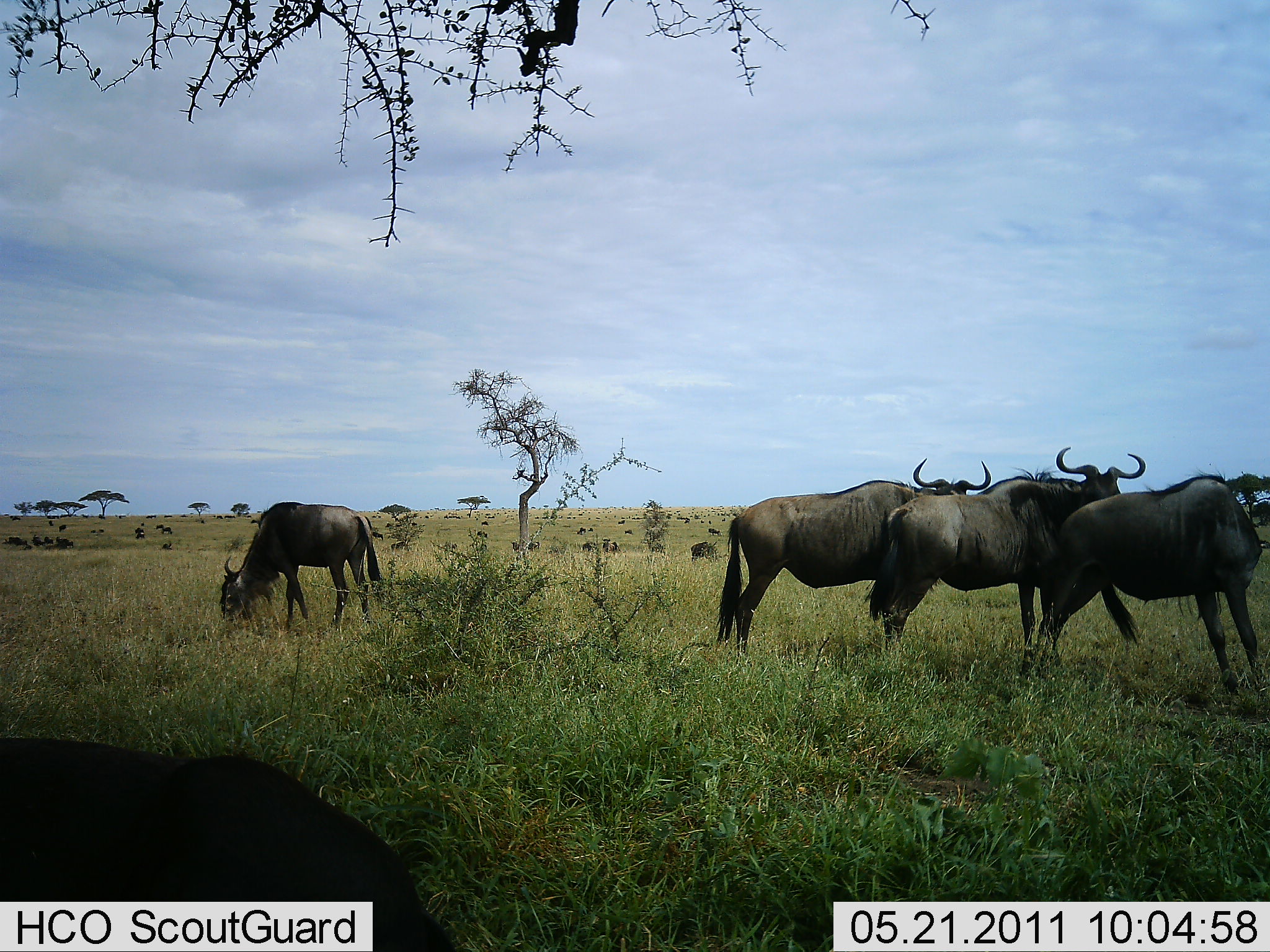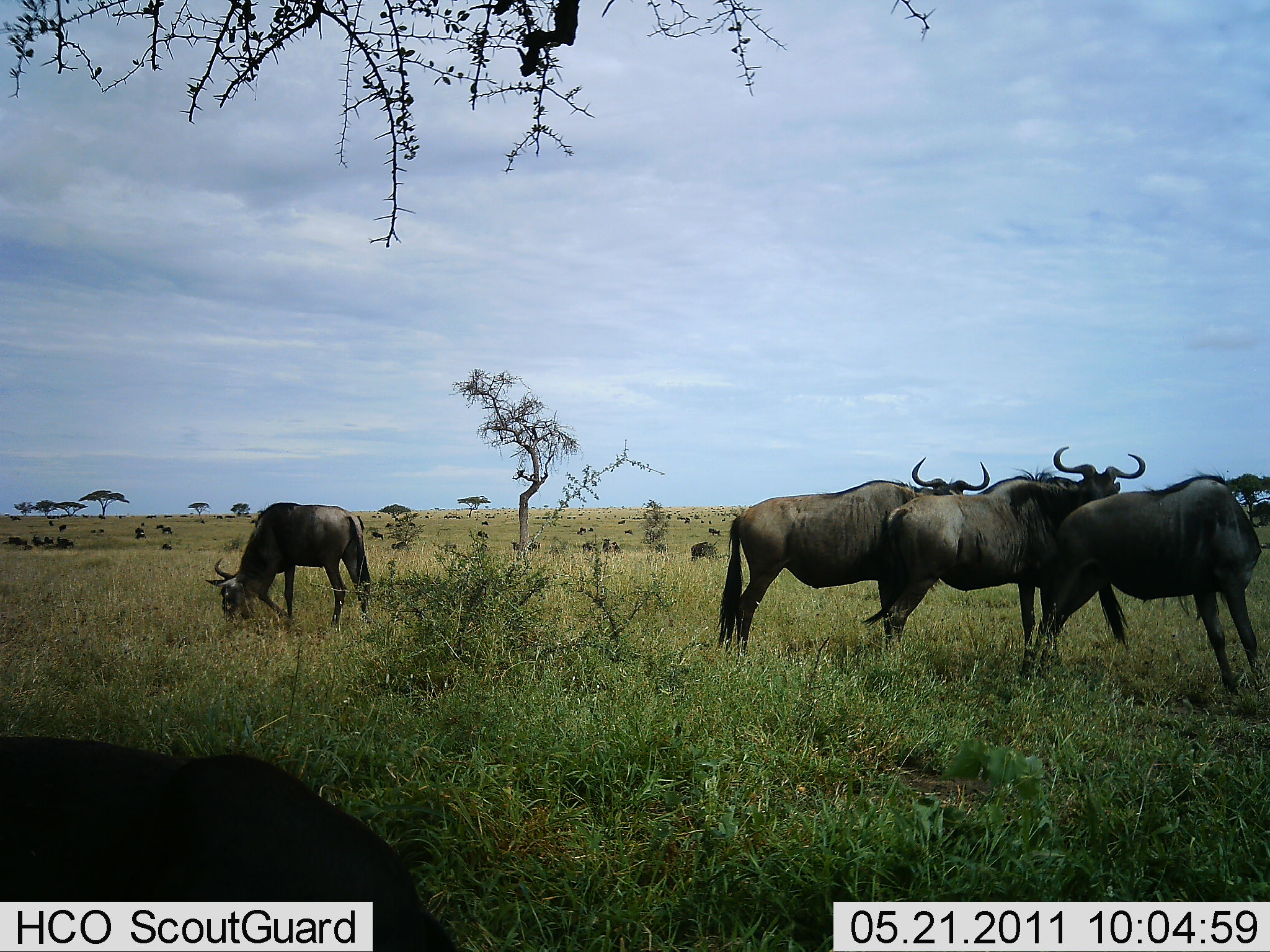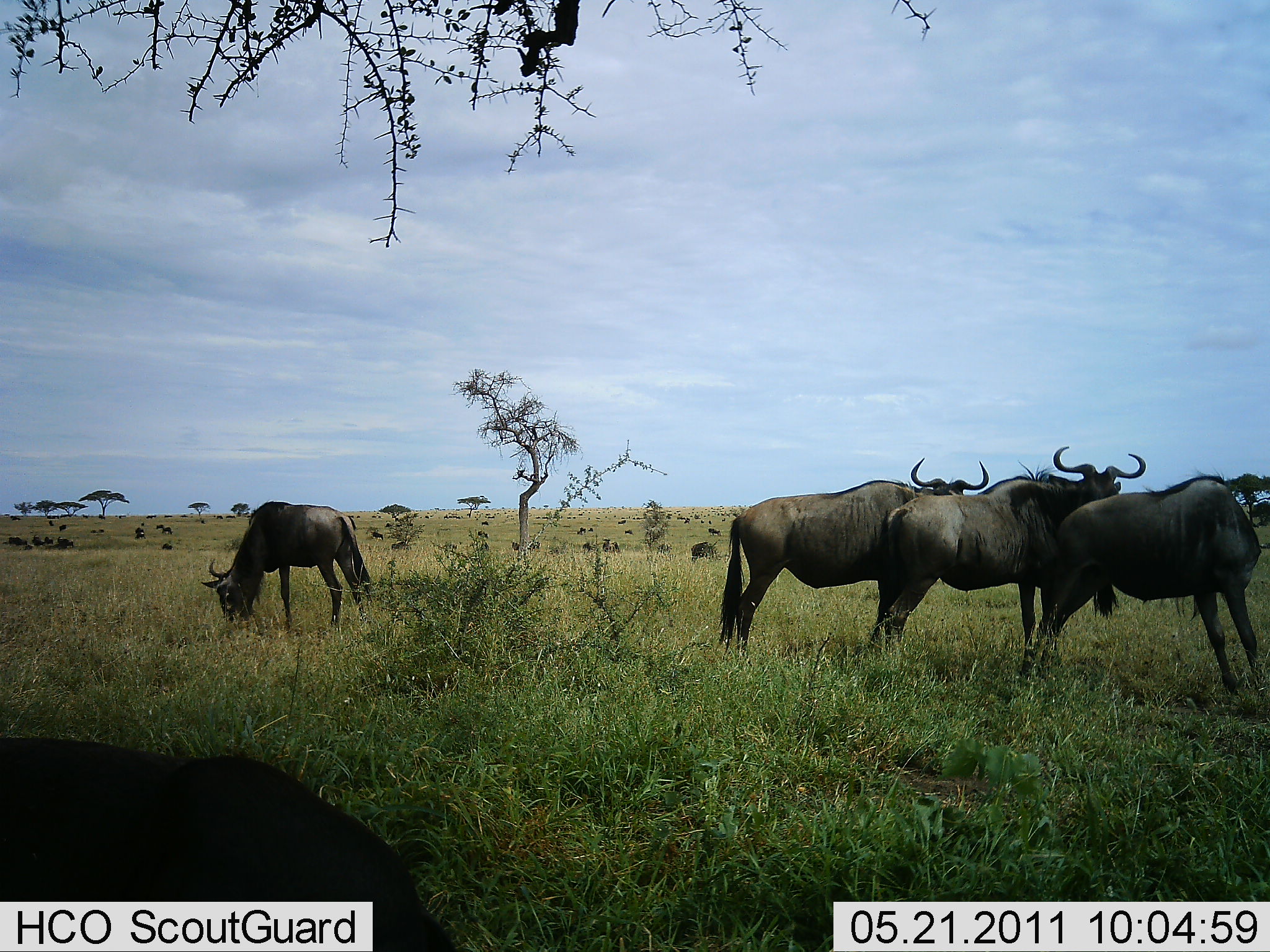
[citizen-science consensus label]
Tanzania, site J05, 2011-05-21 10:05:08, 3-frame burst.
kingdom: Animalia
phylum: Chordata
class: Mammalia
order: Artiodactyla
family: Bovidae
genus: Connochaetes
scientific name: Connochaetes taurinus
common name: blue wildebeest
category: wildebeest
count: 5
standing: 100%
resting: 25%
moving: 0%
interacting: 0%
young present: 0%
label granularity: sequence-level